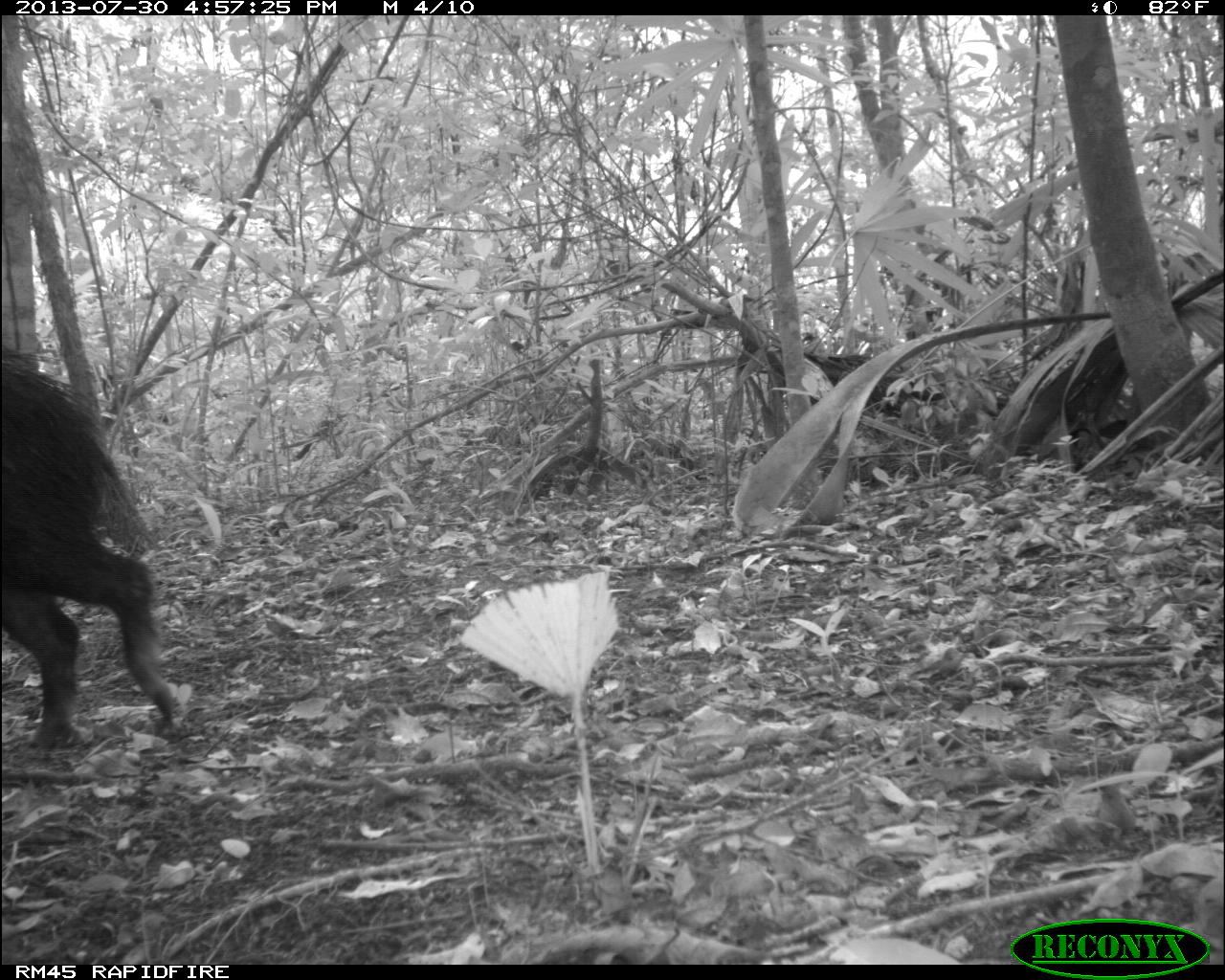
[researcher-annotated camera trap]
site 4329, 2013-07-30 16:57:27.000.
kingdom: Animalia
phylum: Chordata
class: Mammalia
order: Artiodactyla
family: Tayassuidae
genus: Tayassu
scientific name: Tayassu pecari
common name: white-lipped peccary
Tayassu pecari (white-lipped peccary), count 2.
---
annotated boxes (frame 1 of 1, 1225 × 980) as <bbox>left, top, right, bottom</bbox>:
tayassu pecari: <bbox>0, 351, 180, 752</bbox>